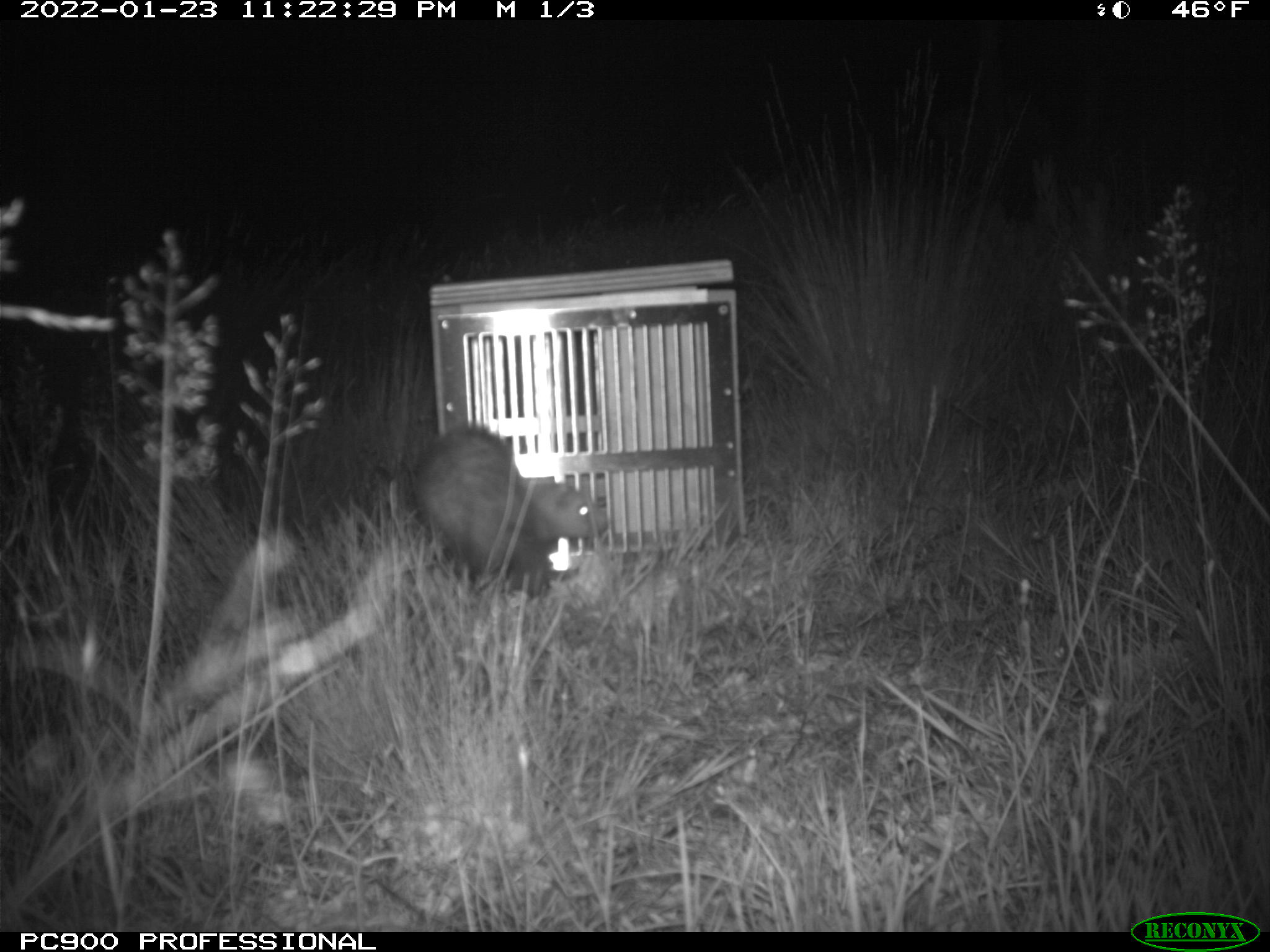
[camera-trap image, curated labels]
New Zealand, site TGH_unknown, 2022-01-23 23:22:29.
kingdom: Animalia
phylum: Chordata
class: Mammalia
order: Carnivora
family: Mustelidae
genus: Mustela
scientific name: Mustela furo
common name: ferret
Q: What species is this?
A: Ferret (Mustela furo).